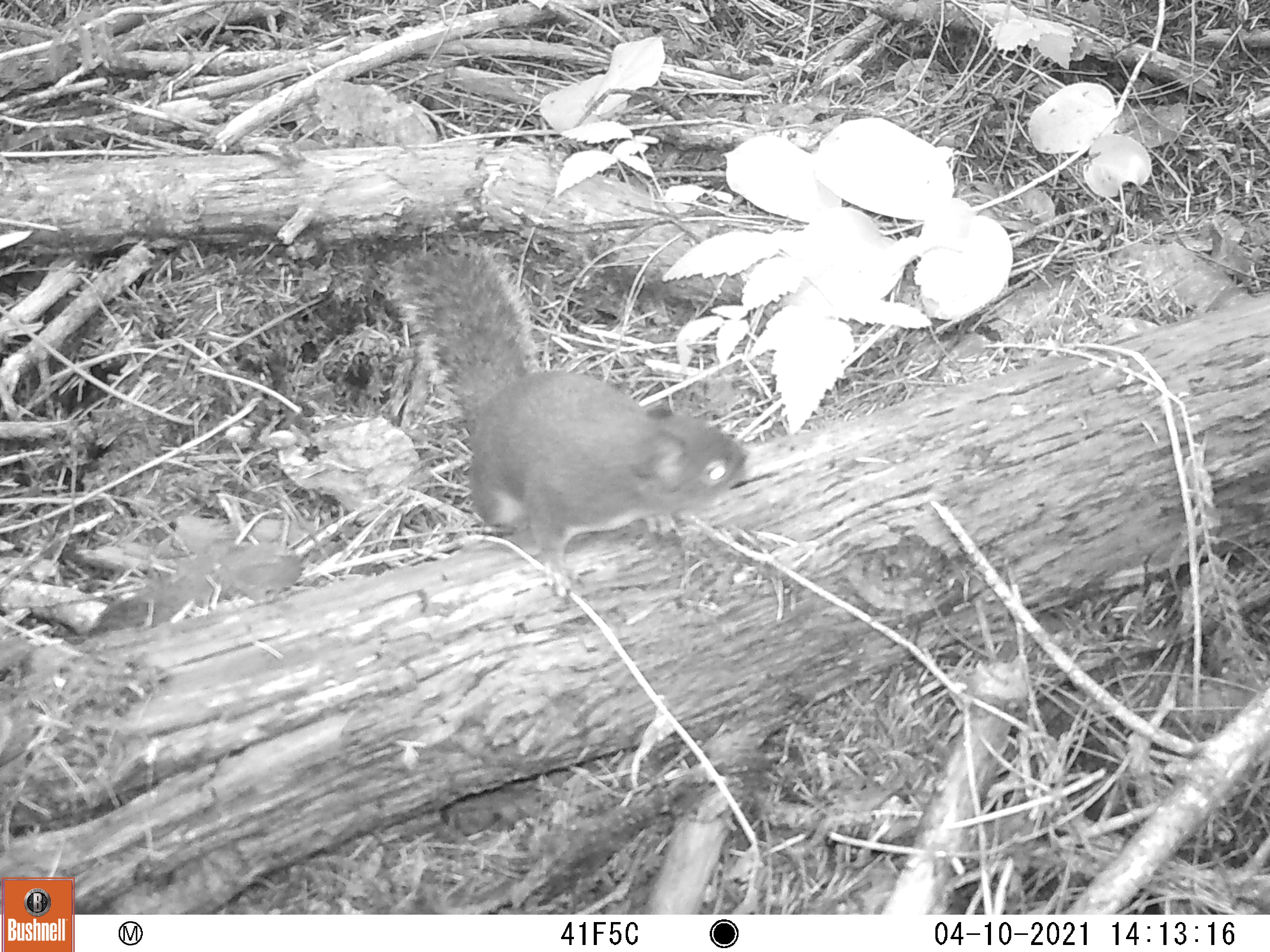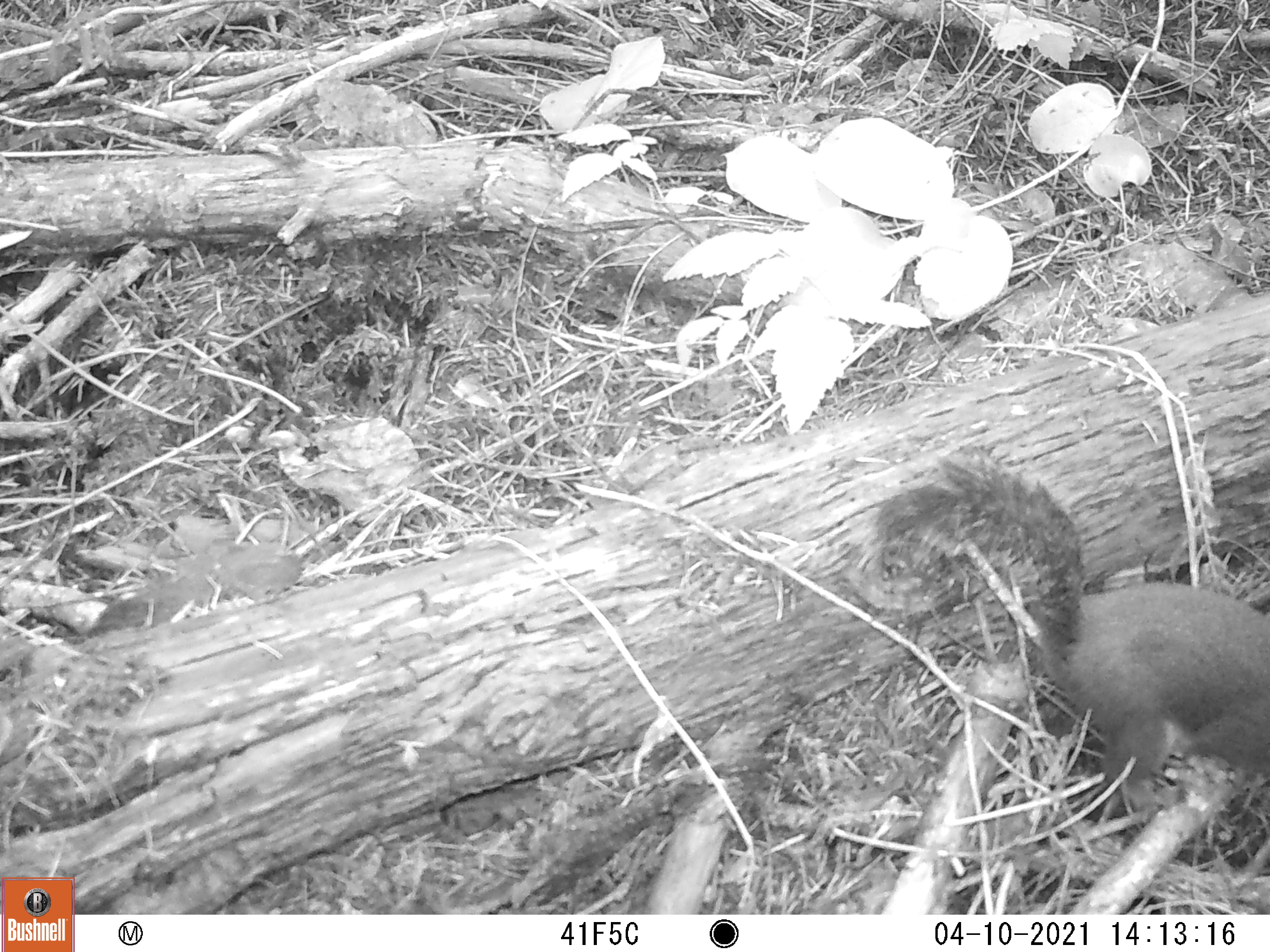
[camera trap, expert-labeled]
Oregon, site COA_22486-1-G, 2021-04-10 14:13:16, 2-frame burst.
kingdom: Animalia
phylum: Chordata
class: Mammalia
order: Rodentia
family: Sciuridae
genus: Tamiasciurus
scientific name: Tamiasciurus douglasii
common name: douglas squirrel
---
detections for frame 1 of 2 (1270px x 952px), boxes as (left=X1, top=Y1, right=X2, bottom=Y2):
douglas squirrel: (left=383, top=251, right=757, bottom=603)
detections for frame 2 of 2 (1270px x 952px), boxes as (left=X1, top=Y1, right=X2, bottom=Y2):
douglas squirrel: (left=866, top=450, right=1268, bottom=798)